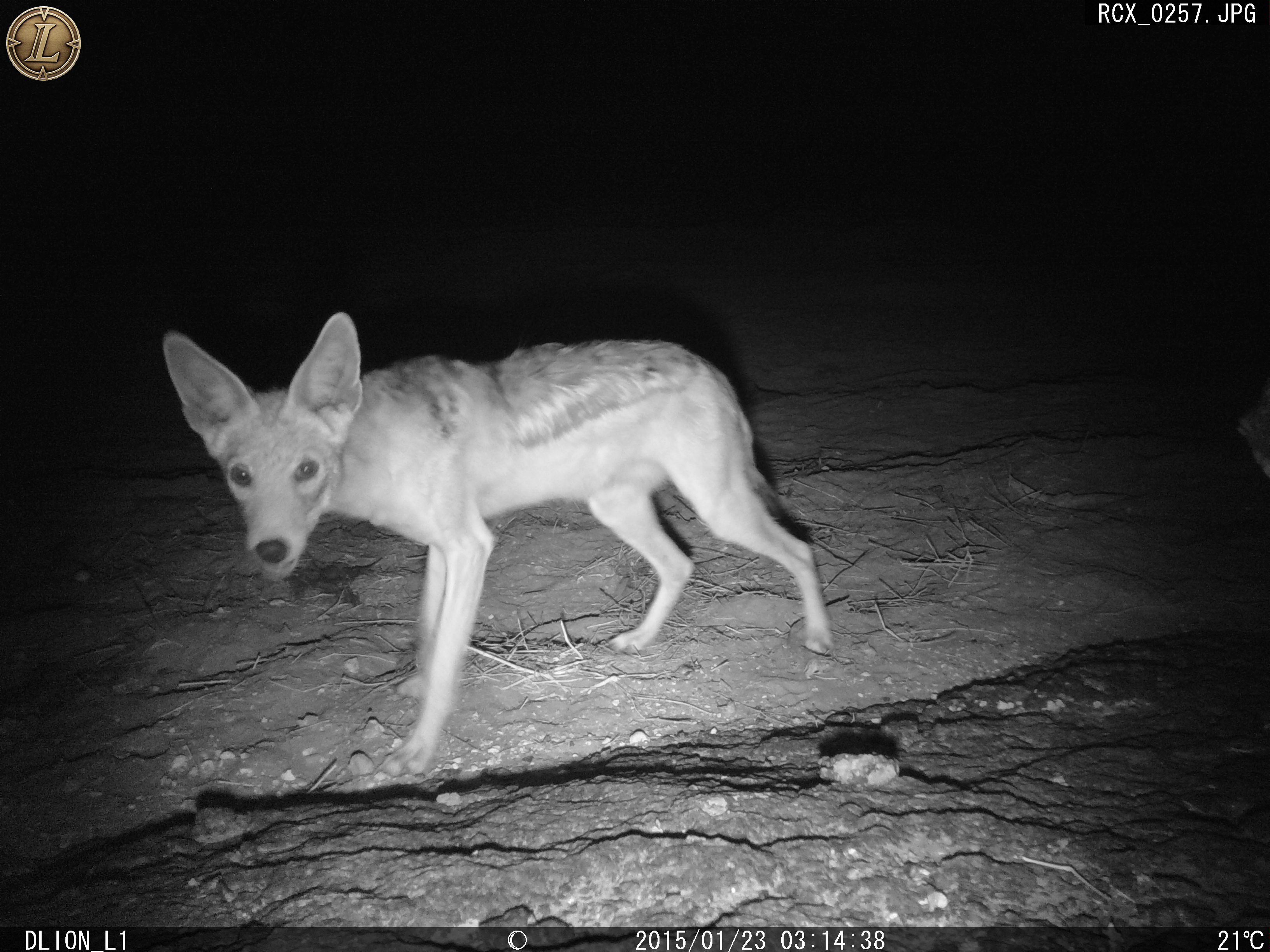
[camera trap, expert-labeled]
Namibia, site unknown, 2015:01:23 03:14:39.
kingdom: Animalia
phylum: Chordata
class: Mammalia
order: Carnivora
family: Canidae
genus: Lupulella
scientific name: Lupulella mesomelas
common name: black-backed jackal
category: canis mesomelas